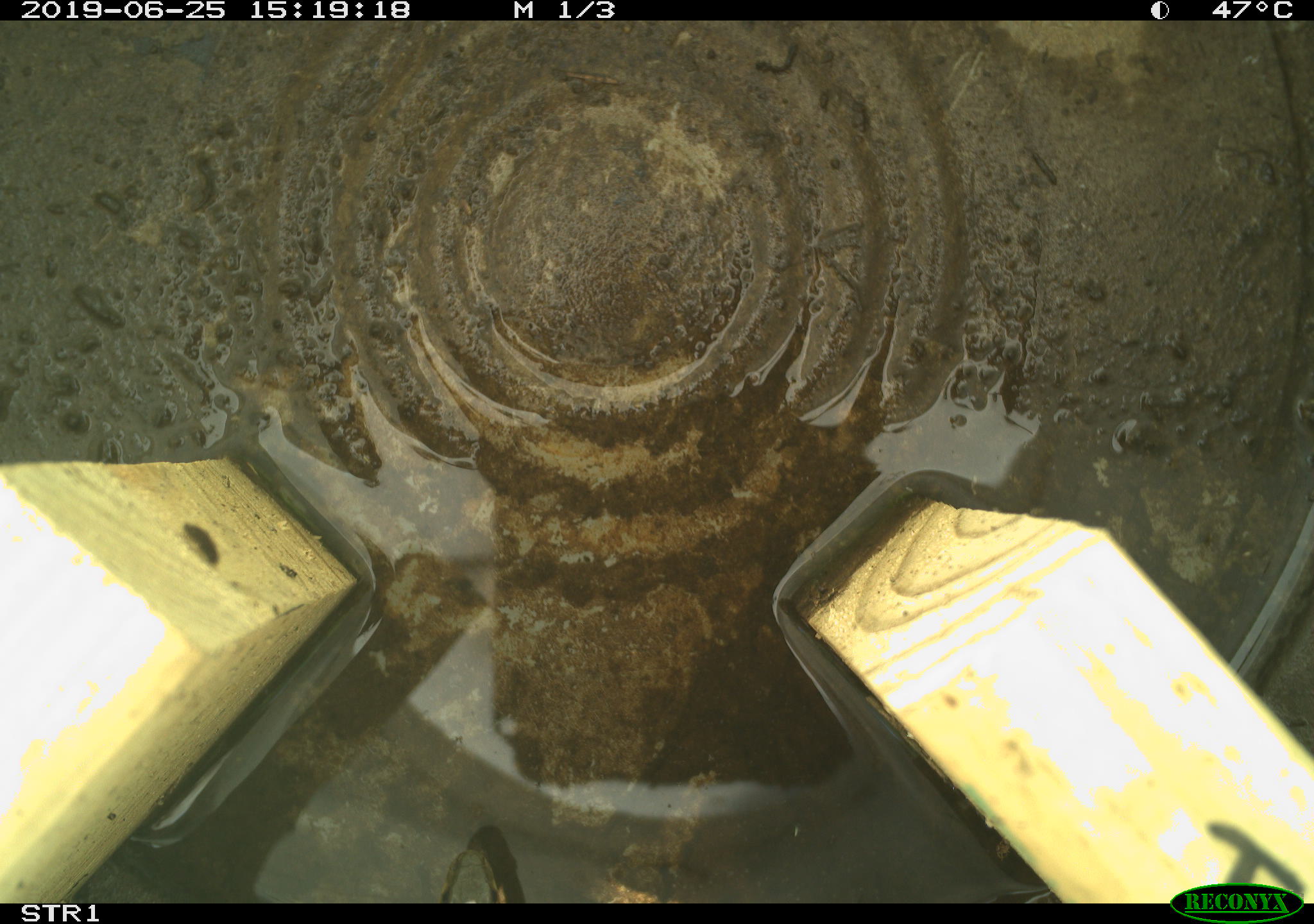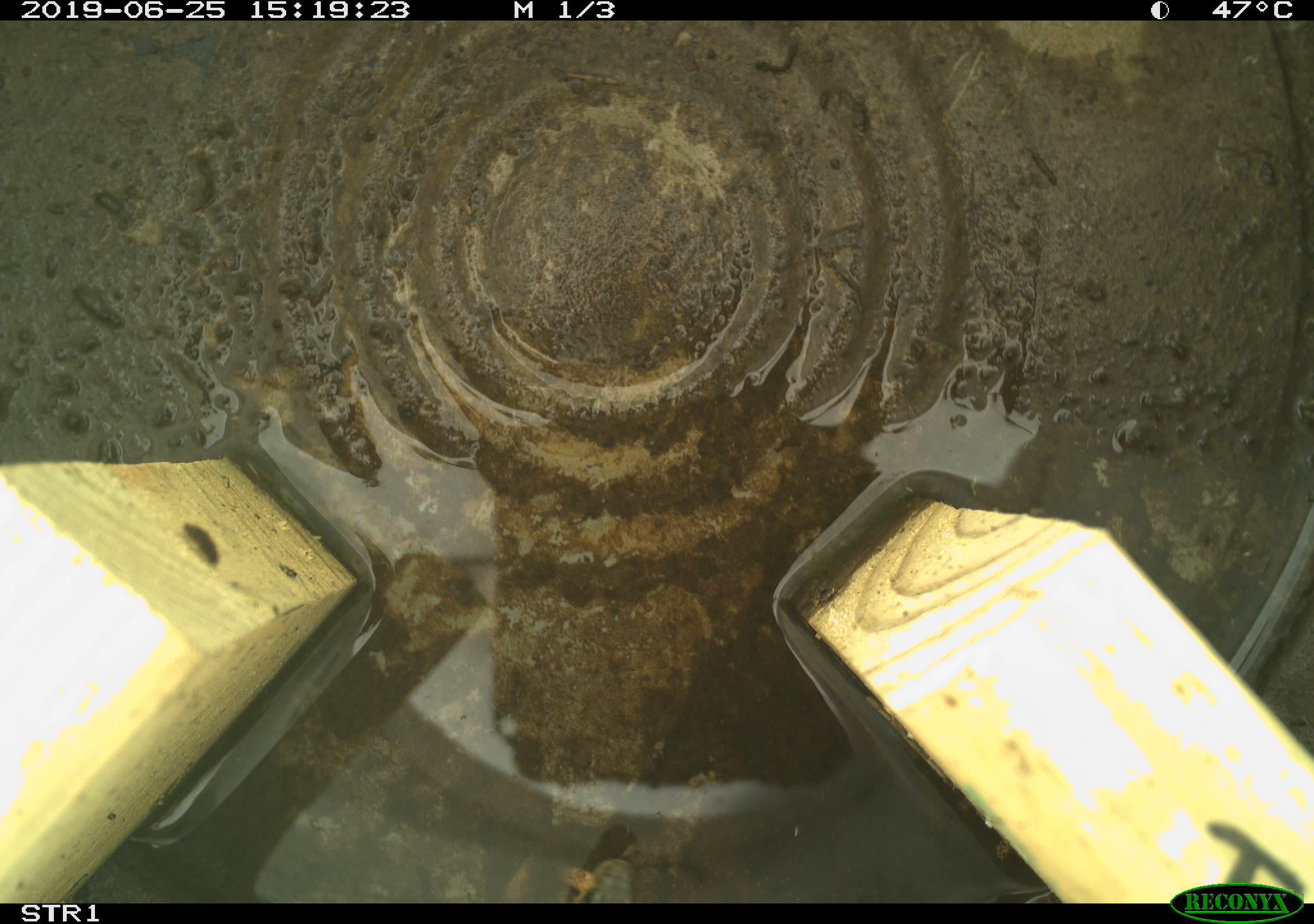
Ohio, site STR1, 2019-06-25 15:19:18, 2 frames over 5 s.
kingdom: Animalia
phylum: Chordata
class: Reptilia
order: Squamata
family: Colubridae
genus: Thamnophis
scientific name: Thamnophis sirtalis sirtalis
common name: eastern gartersnake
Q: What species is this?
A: Eastern gartersnake (Thamnophis sirtalis sirtalis).